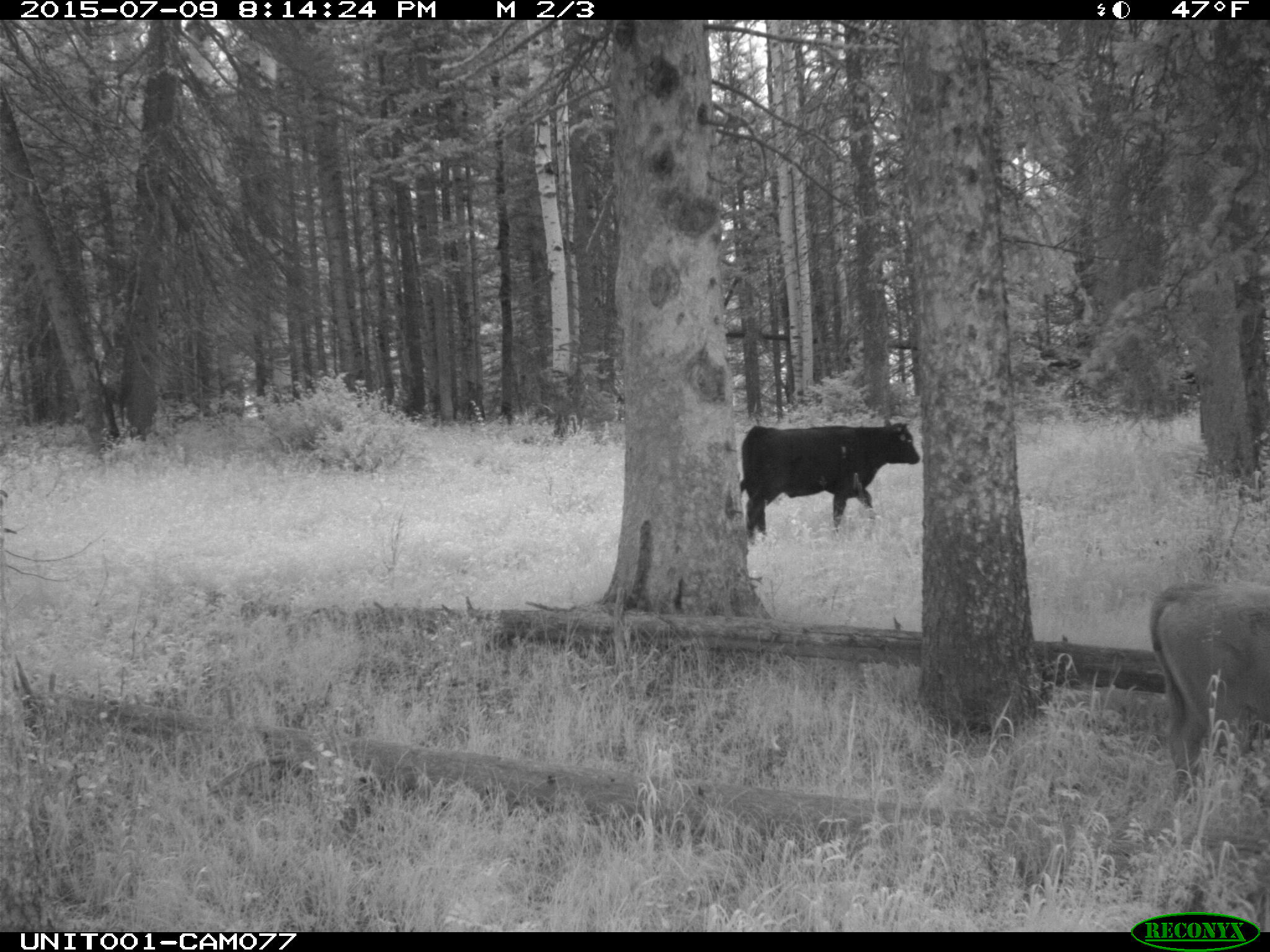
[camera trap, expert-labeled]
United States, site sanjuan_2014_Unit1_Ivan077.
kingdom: Animalia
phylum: Chordata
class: Mammalia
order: Artiodactyla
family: Bovidae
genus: Bos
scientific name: Bos taurus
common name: domestic cow